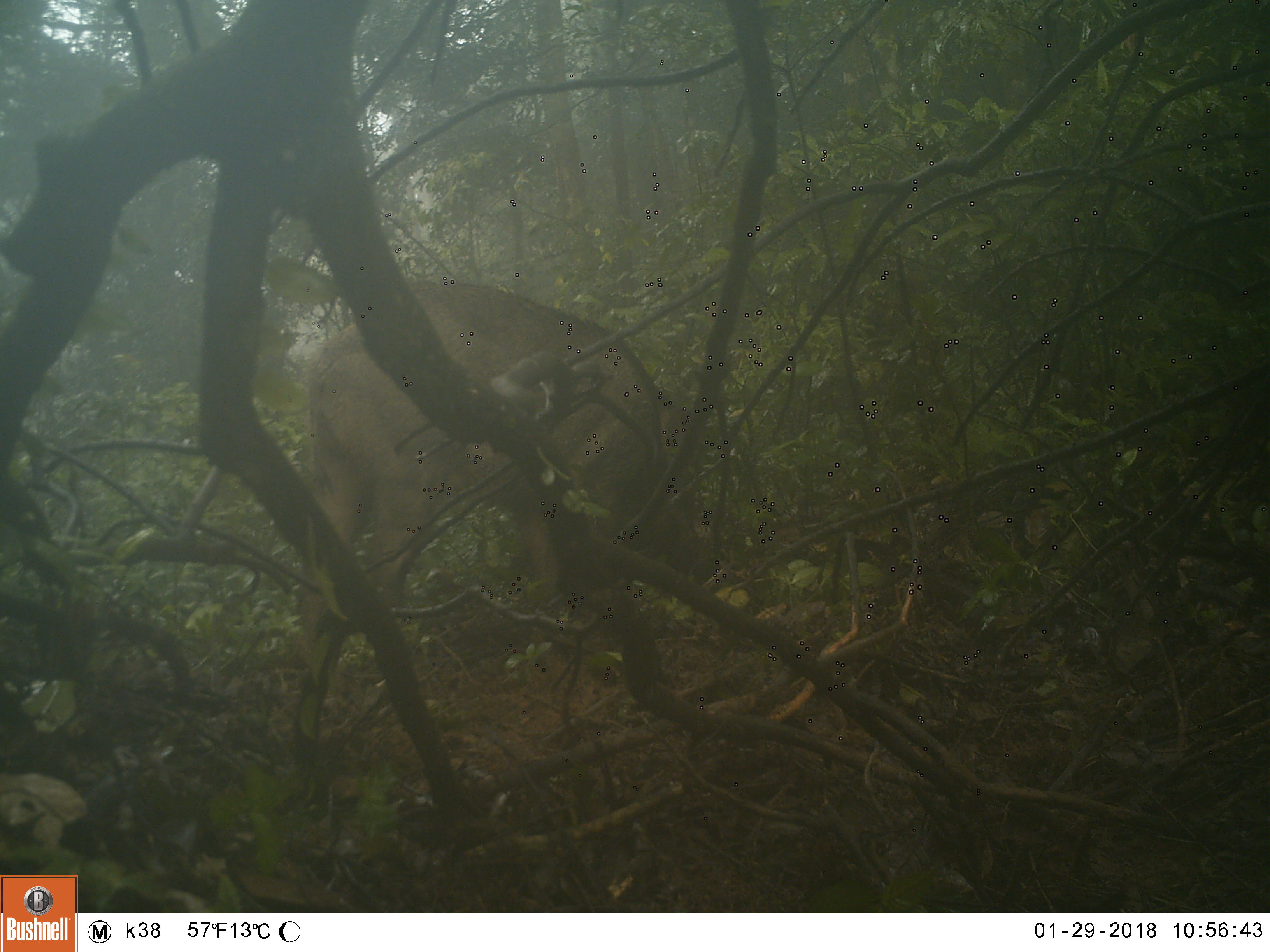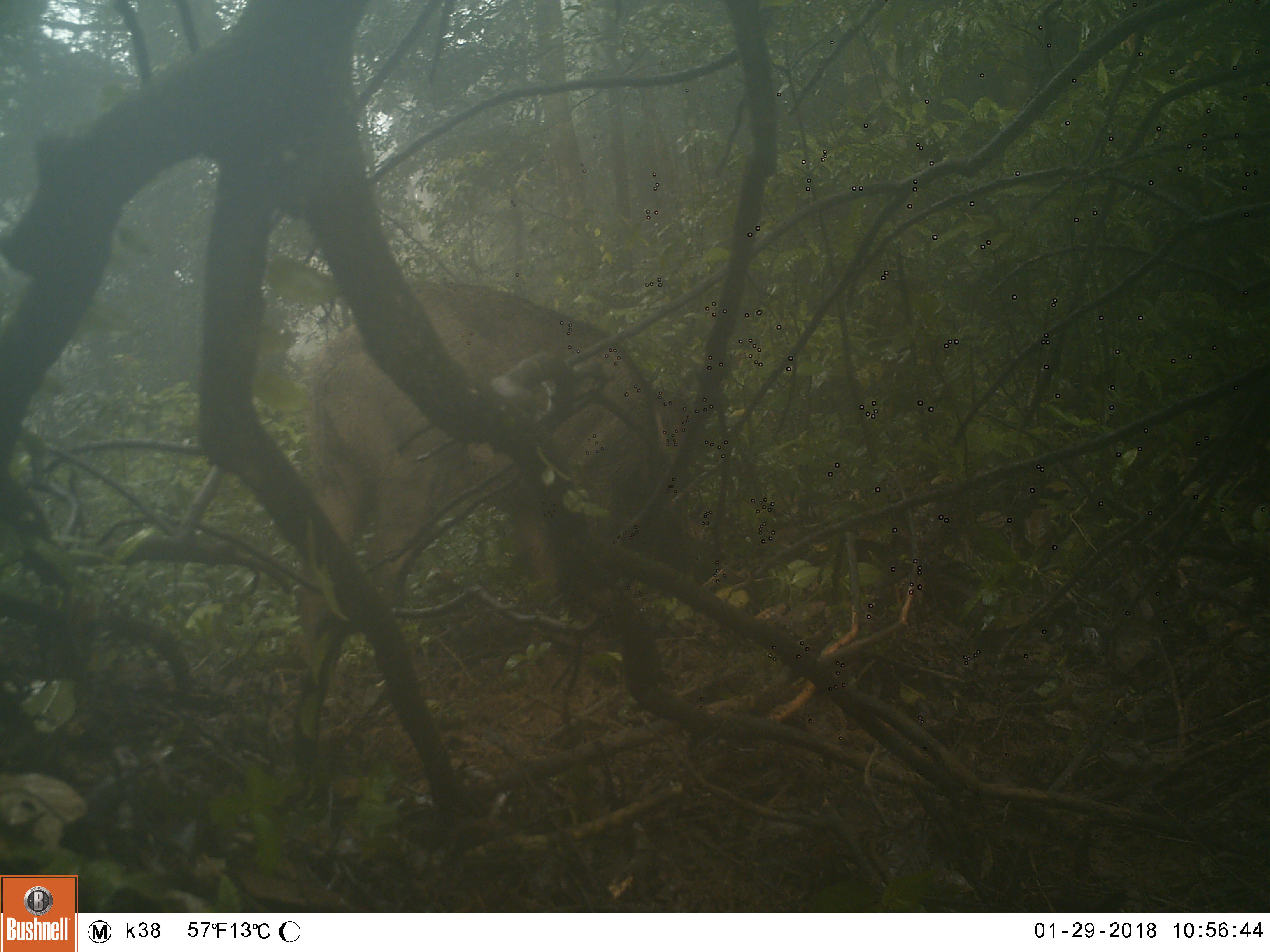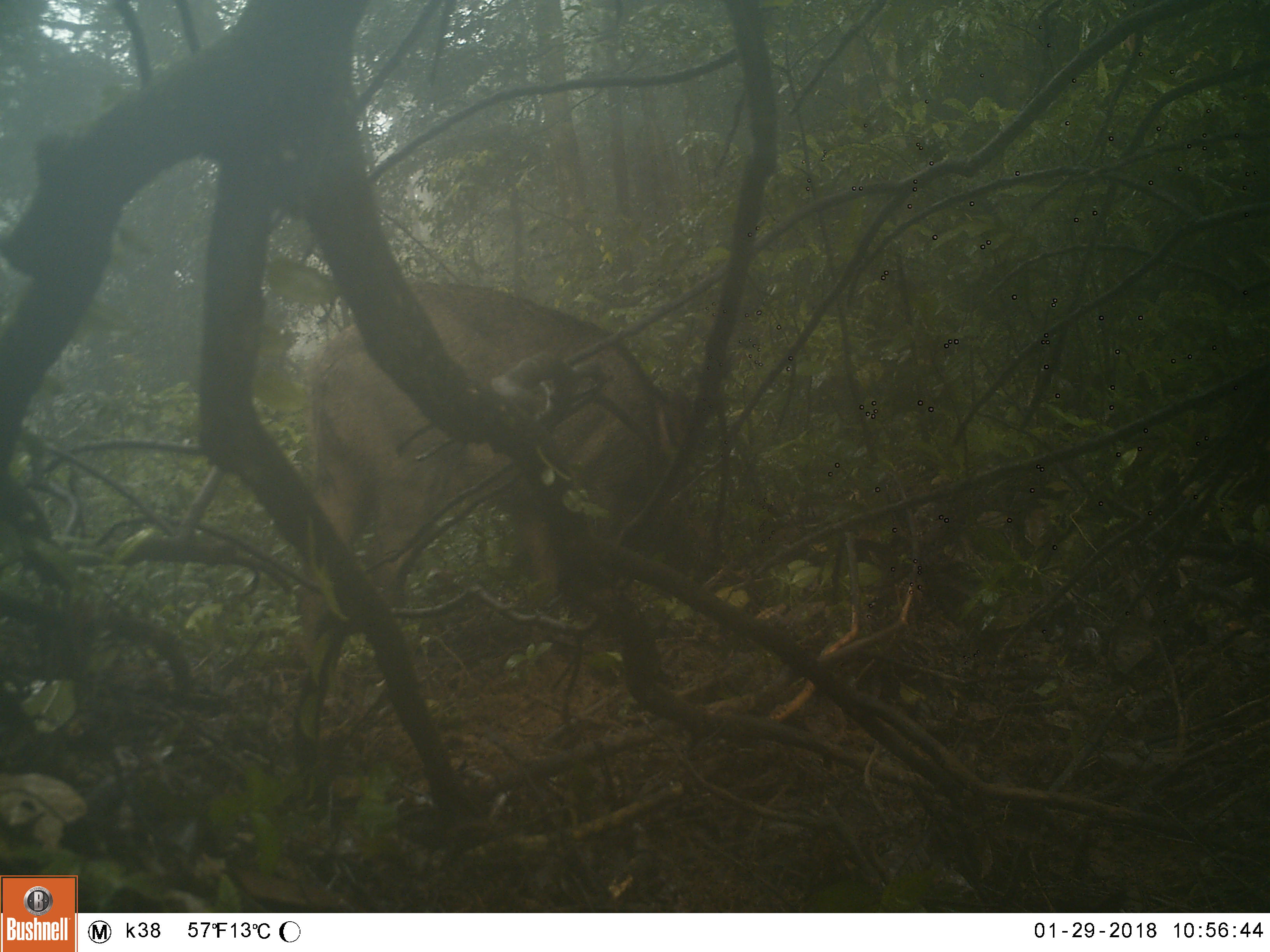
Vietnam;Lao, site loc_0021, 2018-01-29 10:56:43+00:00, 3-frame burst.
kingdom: Animalia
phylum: Chordata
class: Mammalia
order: Artiodactyla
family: Suidae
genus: Sus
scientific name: Sus scrofa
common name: eurasian wild pig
Eurasian wild pig (Sus scrofa). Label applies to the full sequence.